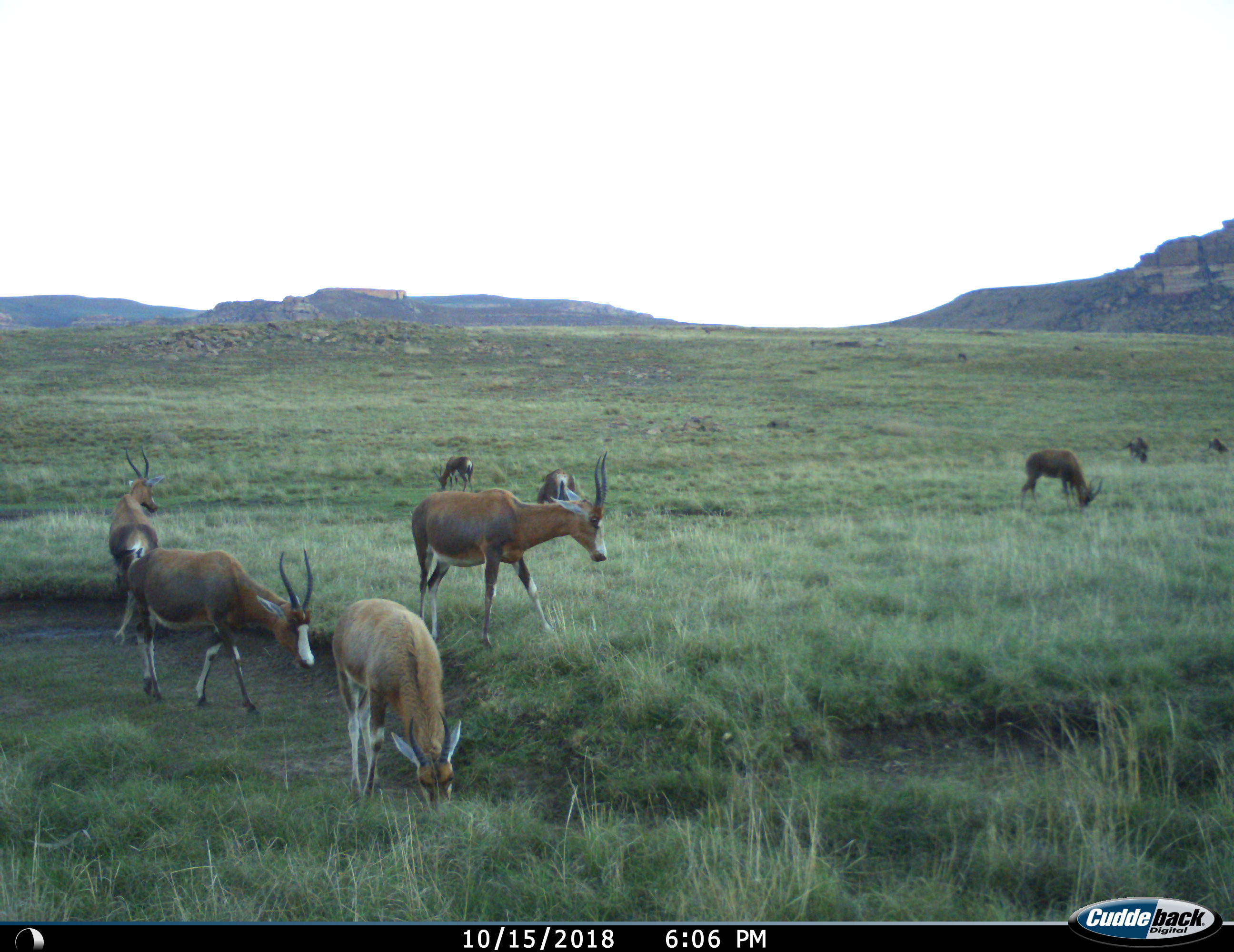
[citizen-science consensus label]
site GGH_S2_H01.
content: unidentified animal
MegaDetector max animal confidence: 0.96